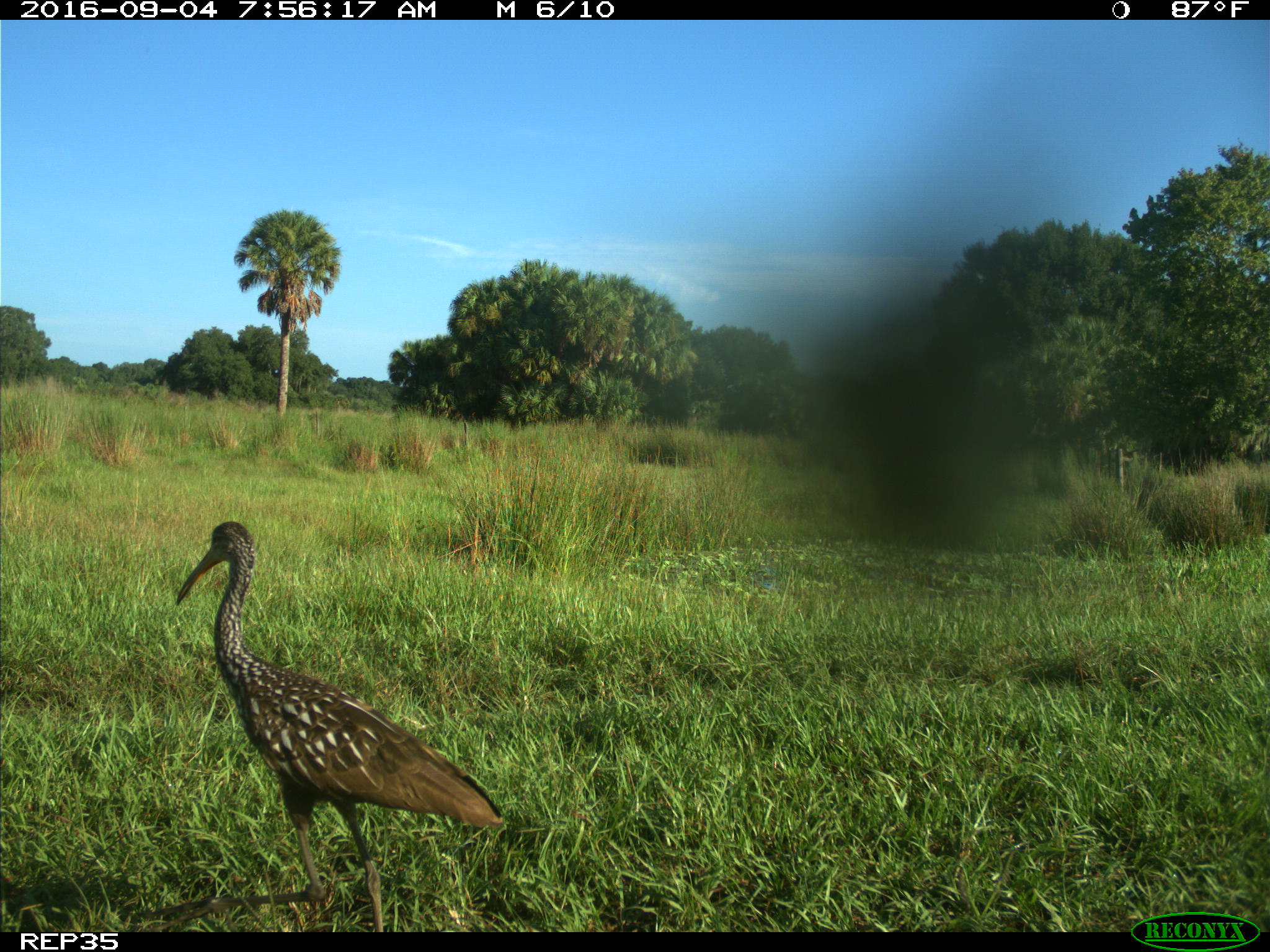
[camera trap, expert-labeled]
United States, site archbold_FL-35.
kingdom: Animalia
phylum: Chordata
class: Aves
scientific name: Aves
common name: birds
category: unidentified bird